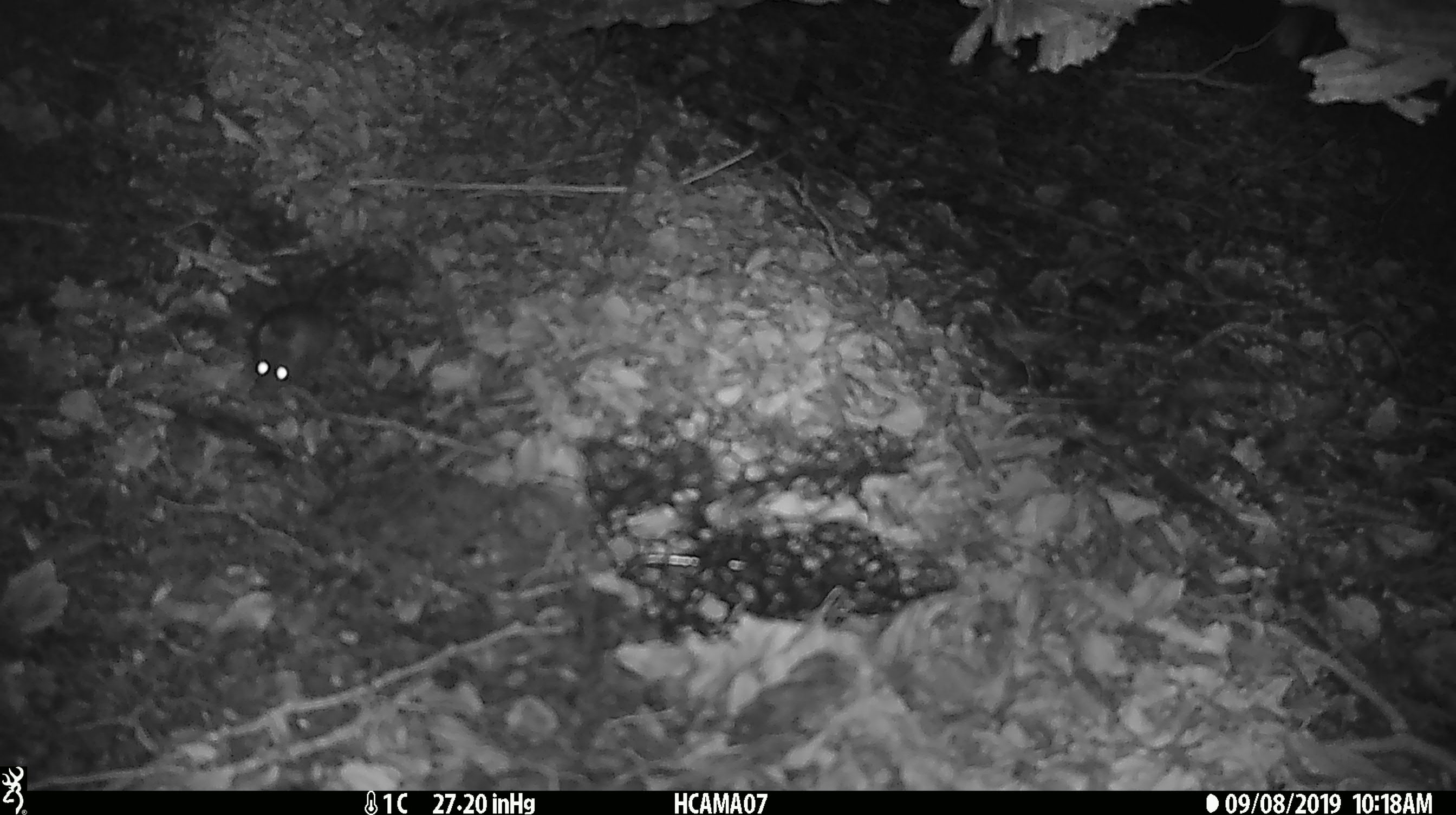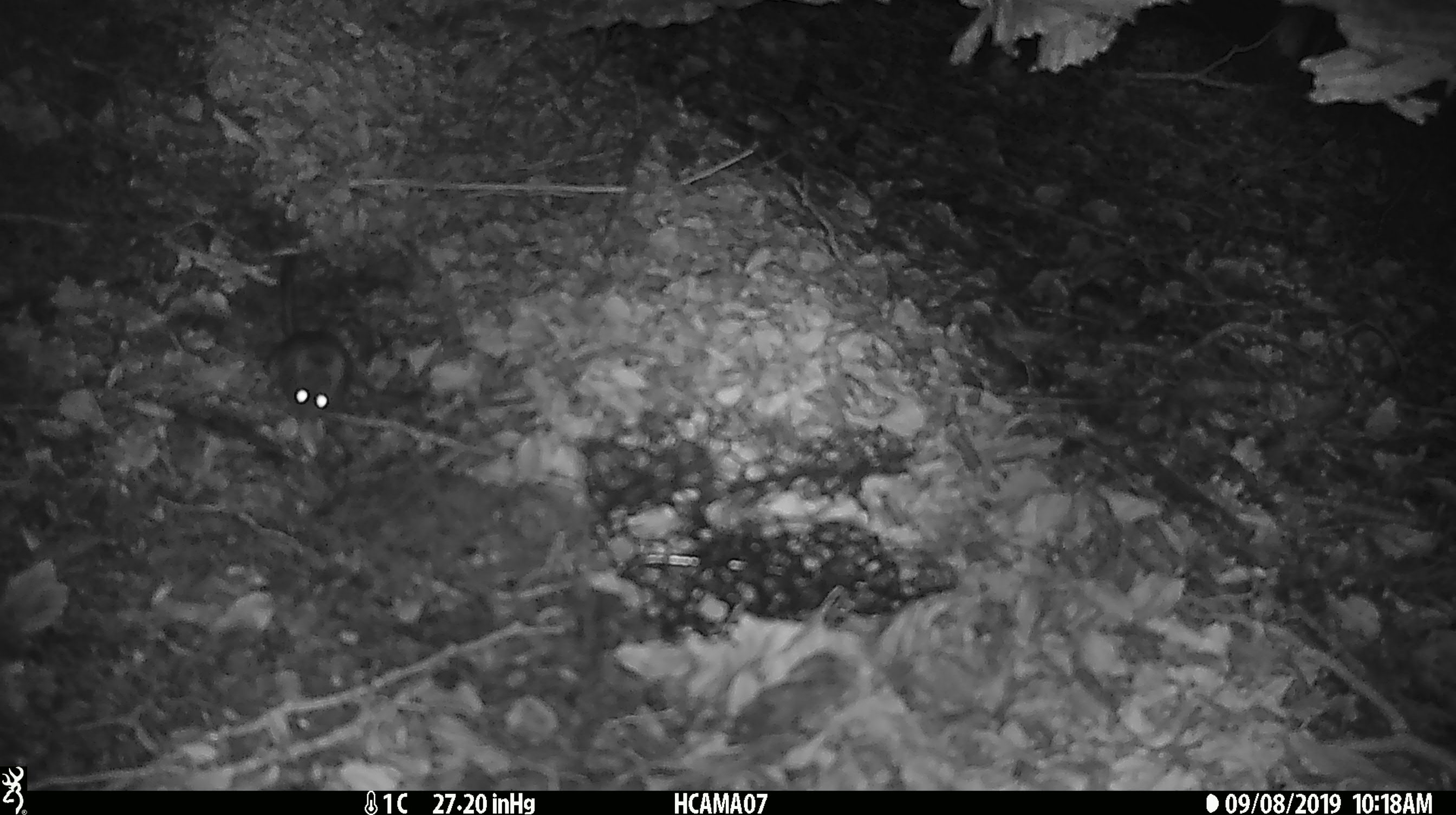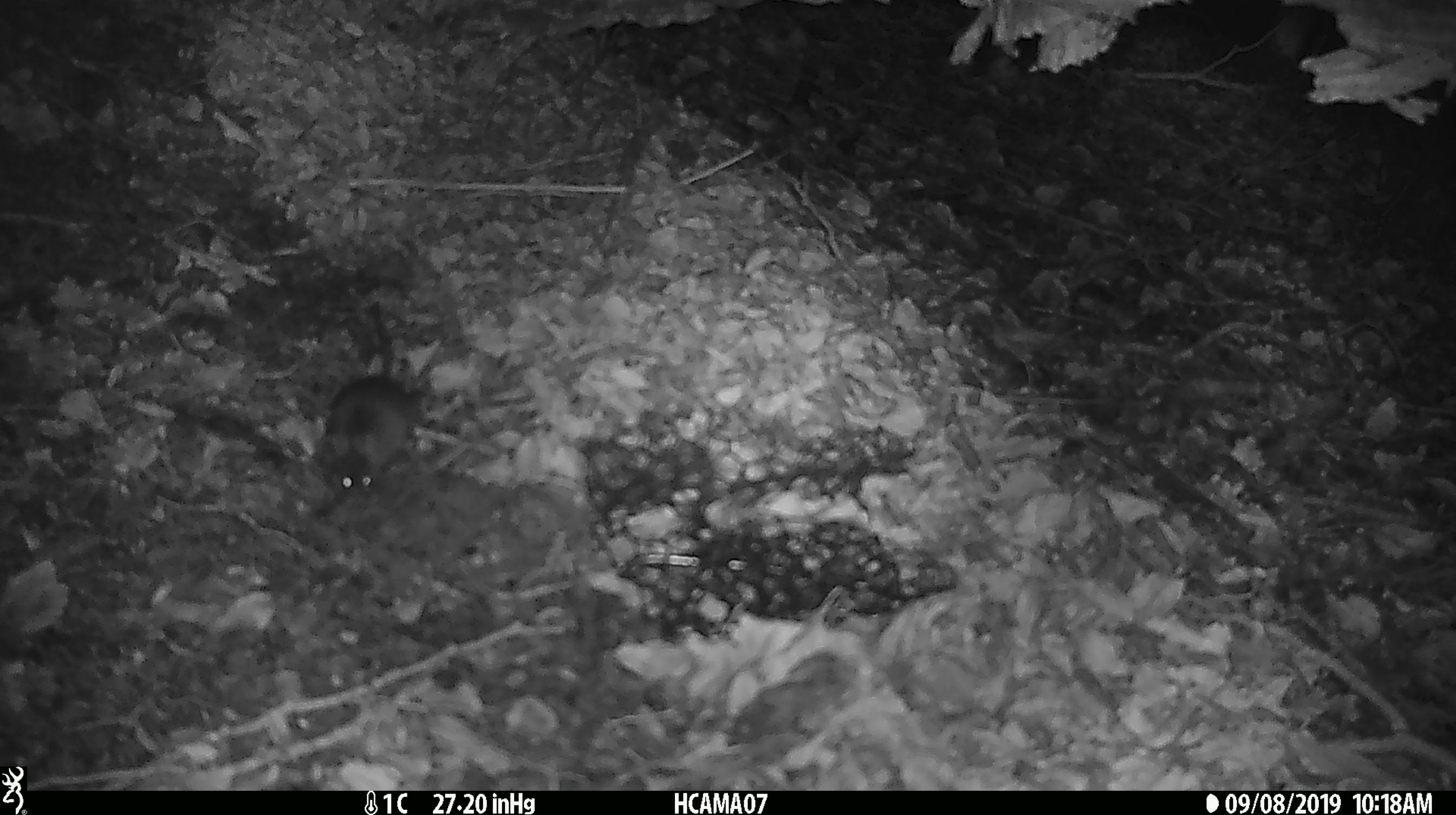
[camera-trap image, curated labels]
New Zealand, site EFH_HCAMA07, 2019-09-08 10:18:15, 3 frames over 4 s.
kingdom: Animalia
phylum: Chordata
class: Mammalia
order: Rodentia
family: Muridae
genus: Mus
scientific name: Mus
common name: mouse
Mouse (Mus).